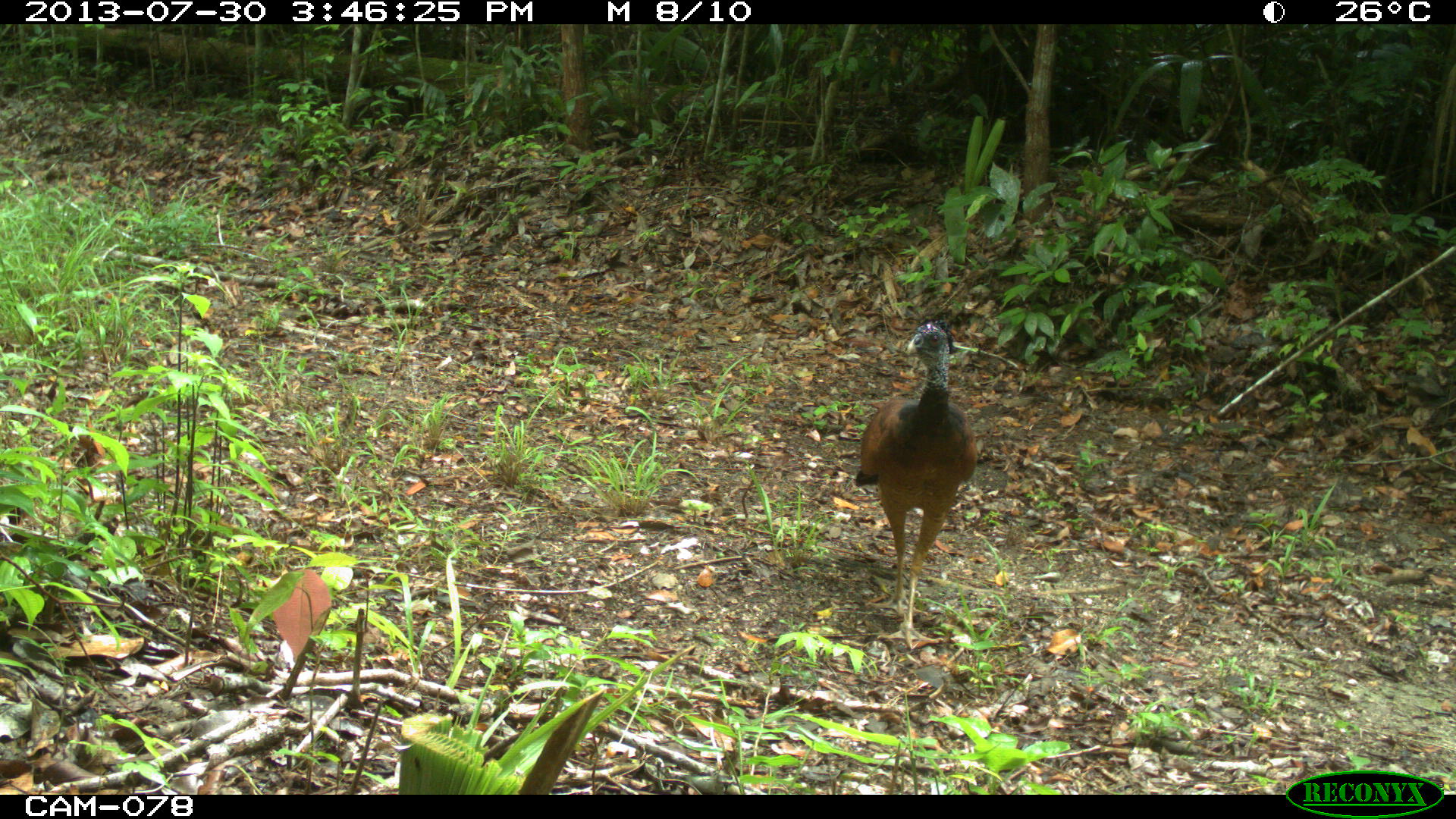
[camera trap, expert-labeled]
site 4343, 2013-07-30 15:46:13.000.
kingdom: Animalia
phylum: Chordata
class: Aves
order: Galliformes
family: Cracidae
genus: Crax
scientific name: Crax rubra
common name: great curassow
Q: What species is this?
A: Crax rubra (great curassow).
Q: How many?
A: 2.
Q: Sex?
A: Female.